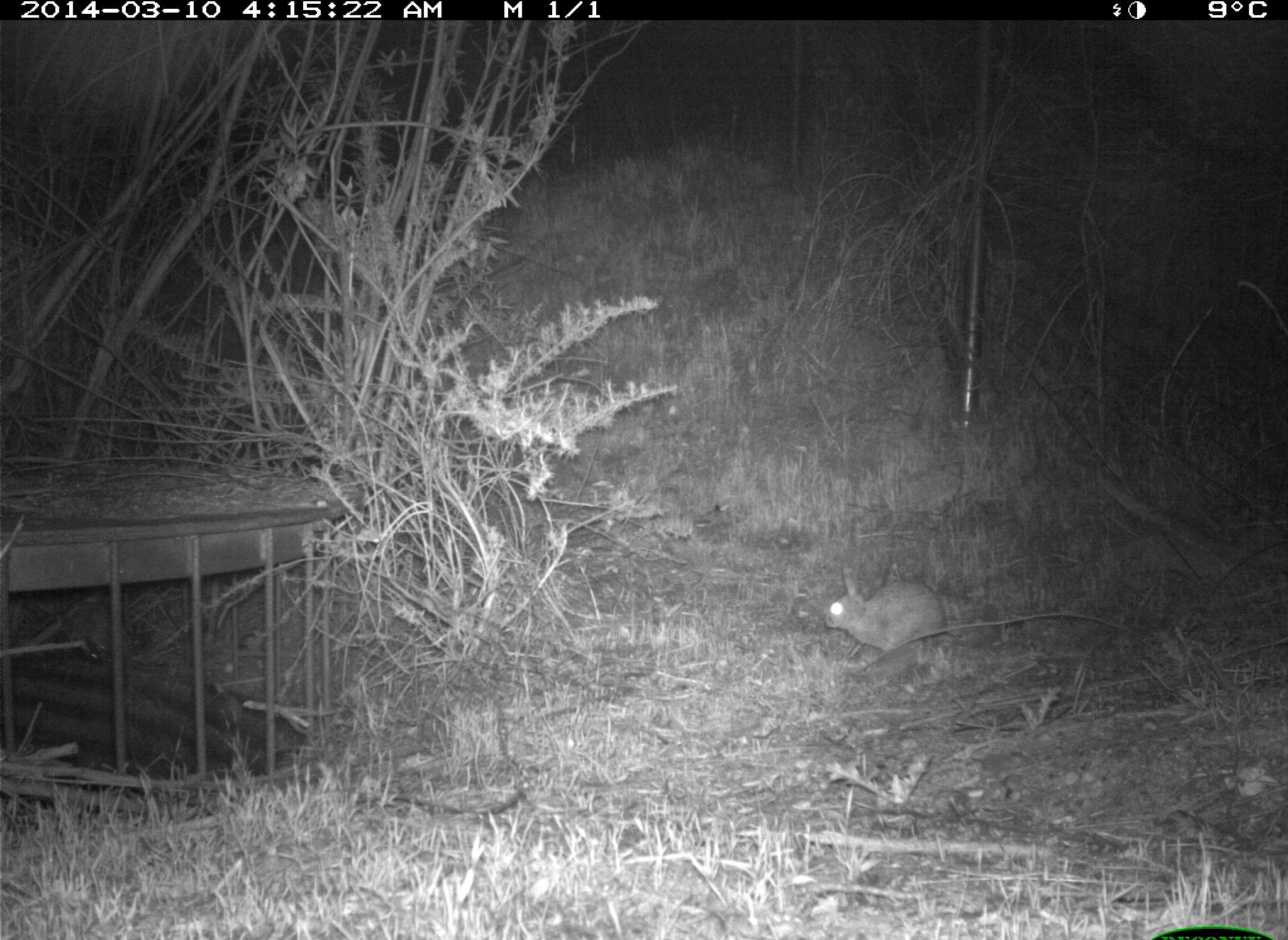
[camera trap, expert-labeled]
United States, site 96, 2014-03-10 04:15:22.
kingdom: Animalia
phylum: Chordata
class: Mammalia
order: Lagomorpha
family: Leporidae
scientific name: Leporidae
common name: rabbits and hares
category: rabbit